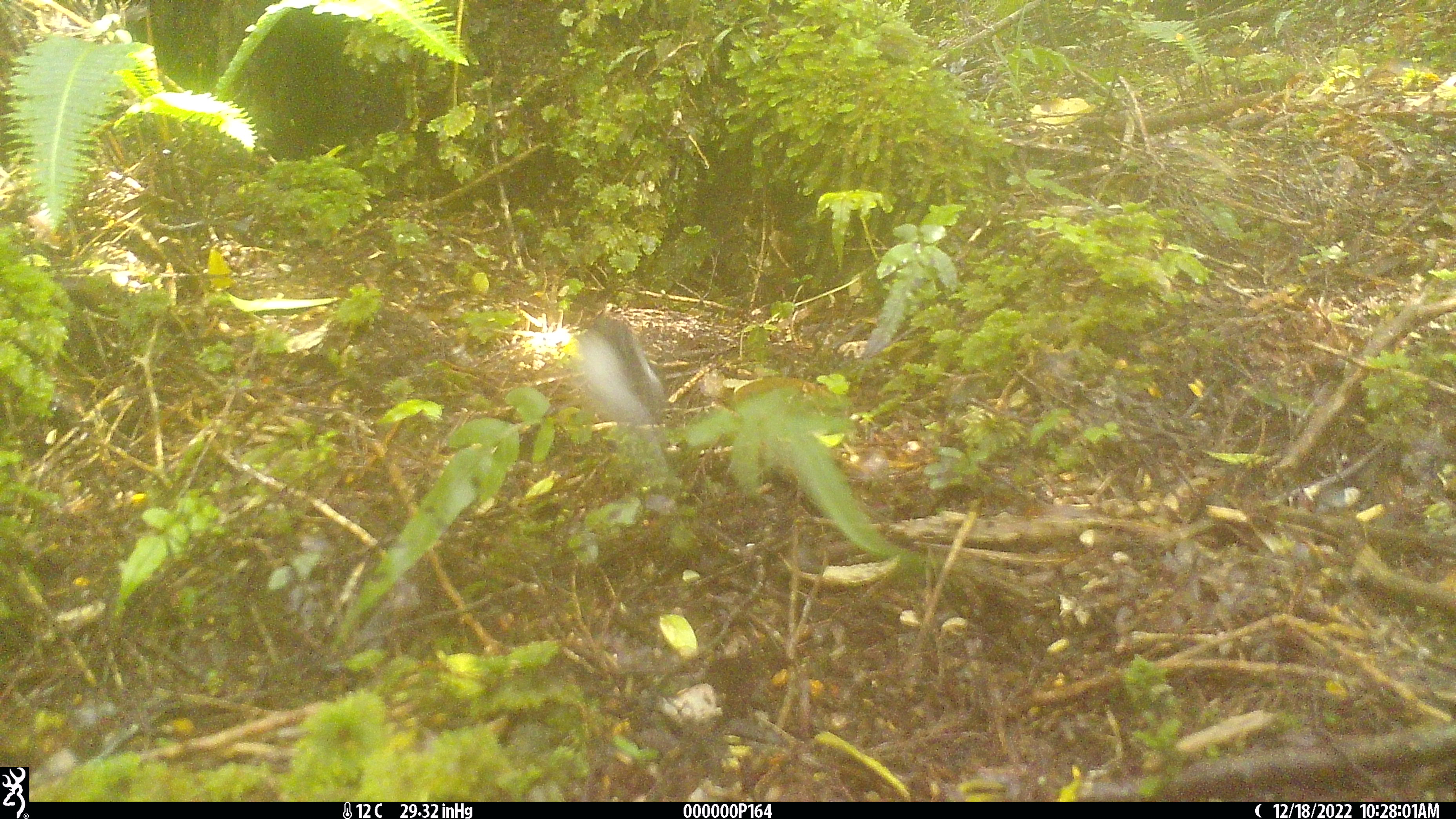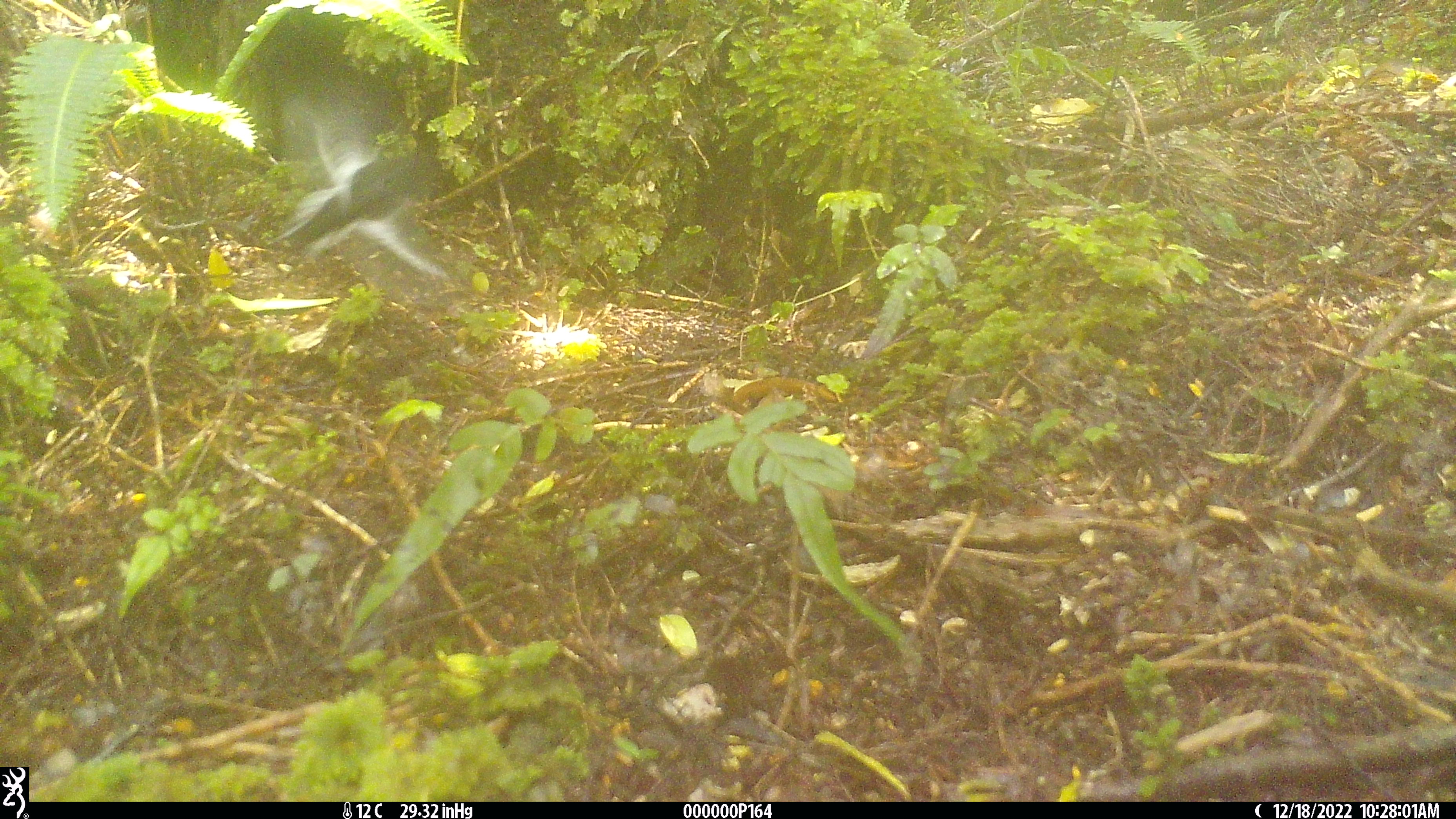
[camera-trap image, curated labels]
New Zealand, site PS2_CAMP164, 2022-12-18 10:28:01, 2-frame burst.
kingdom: Animalia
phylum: Chordata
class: Aves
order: Passeriformes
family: Petroicidae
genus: Petroica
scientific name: Petroica macrocephala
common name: tomtit